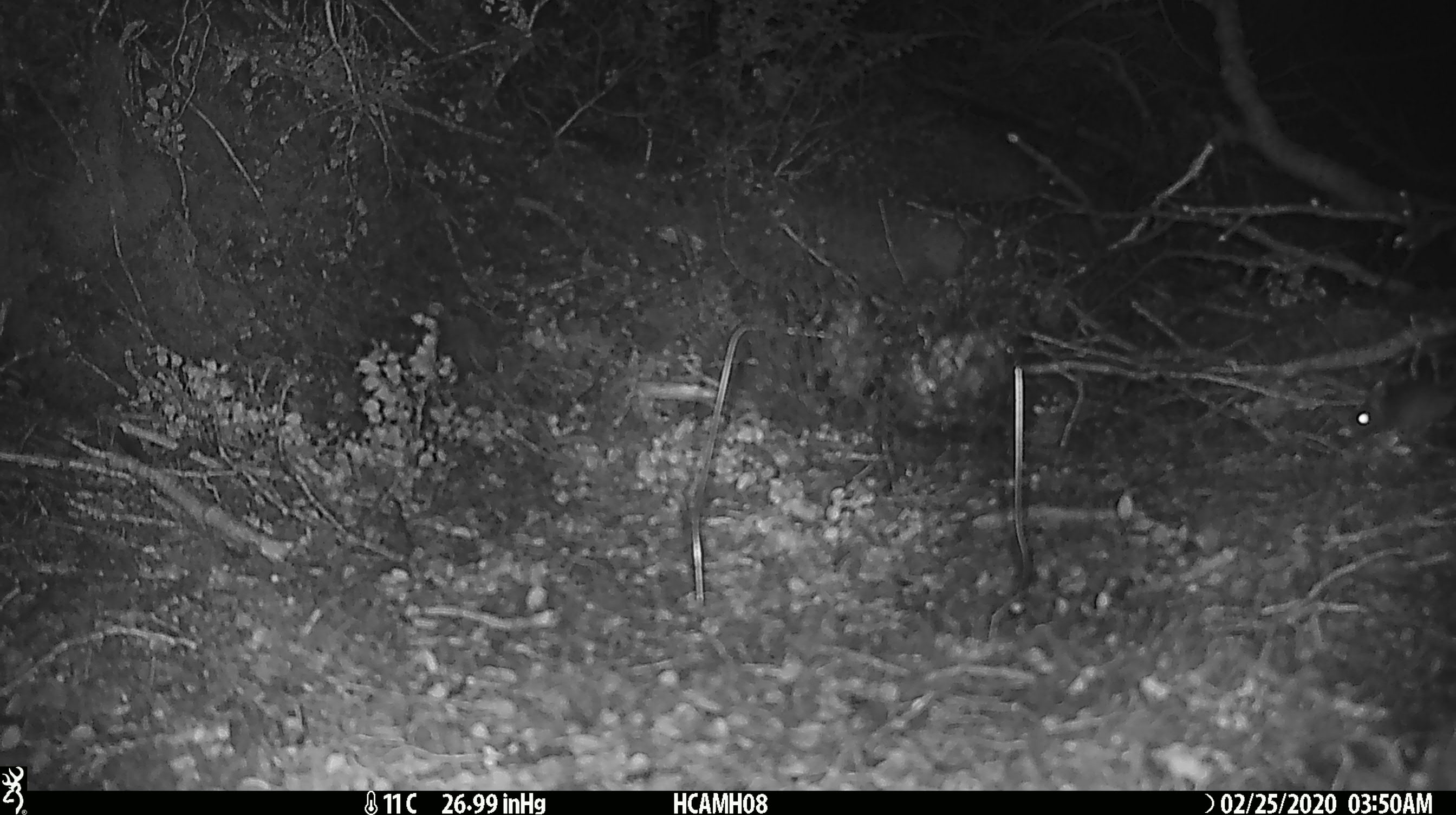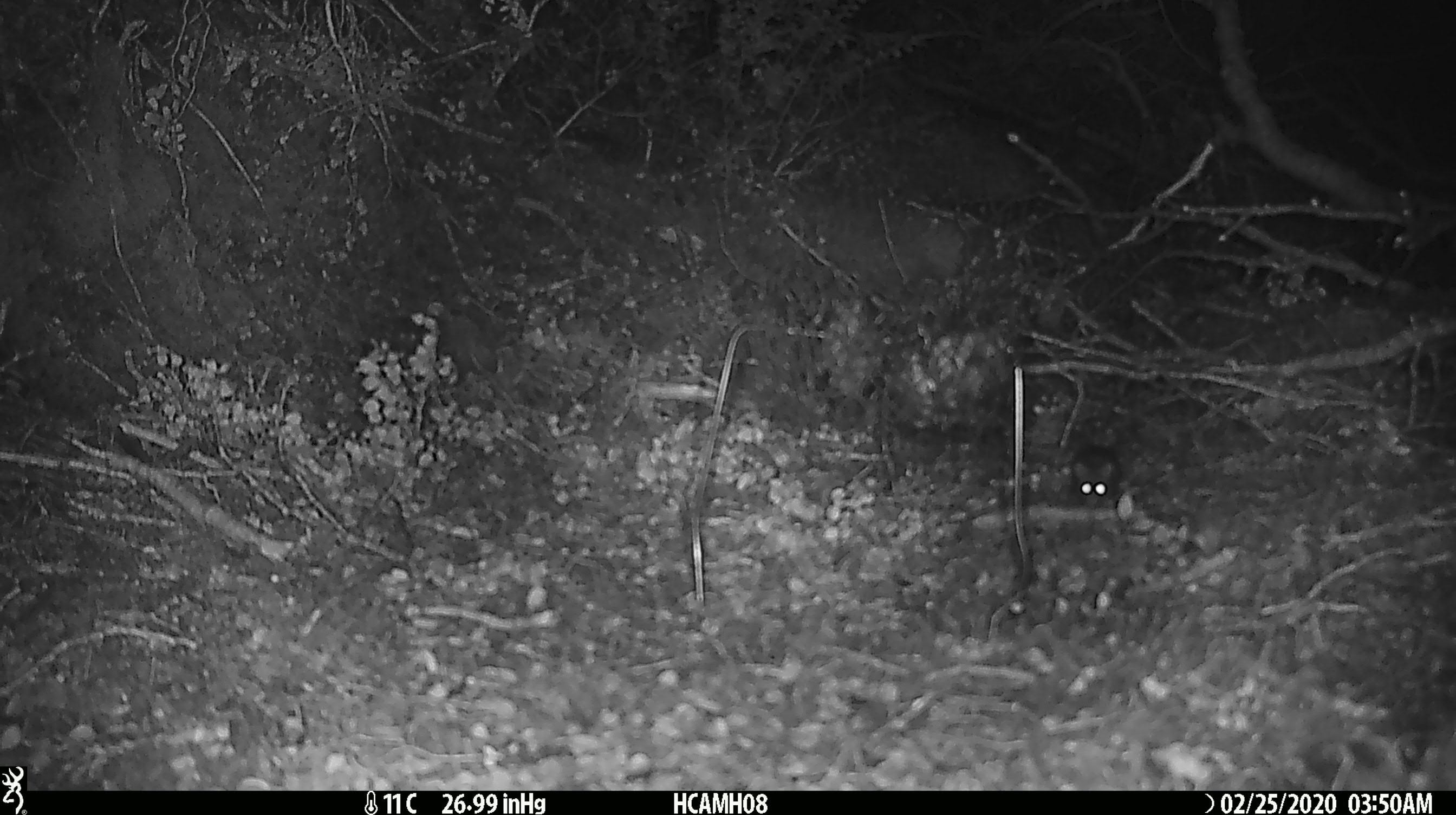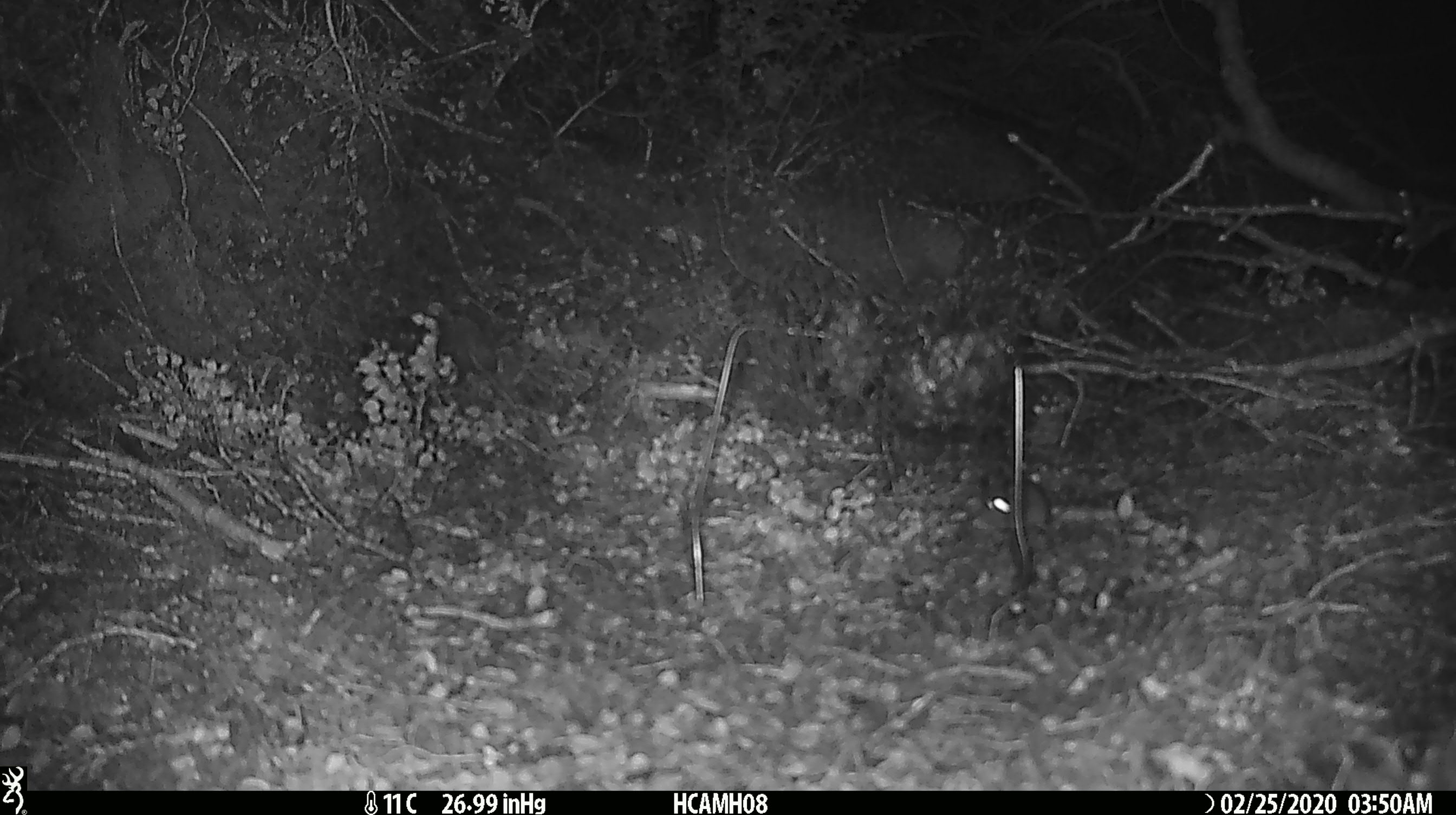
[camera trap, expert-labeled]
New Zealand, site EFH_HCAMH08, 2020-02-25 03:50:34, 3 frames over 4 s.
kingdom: Animalia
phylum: Chordata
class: Mammalia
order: Rodentia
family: Muridae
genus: Mus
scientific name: Mus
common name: mouse